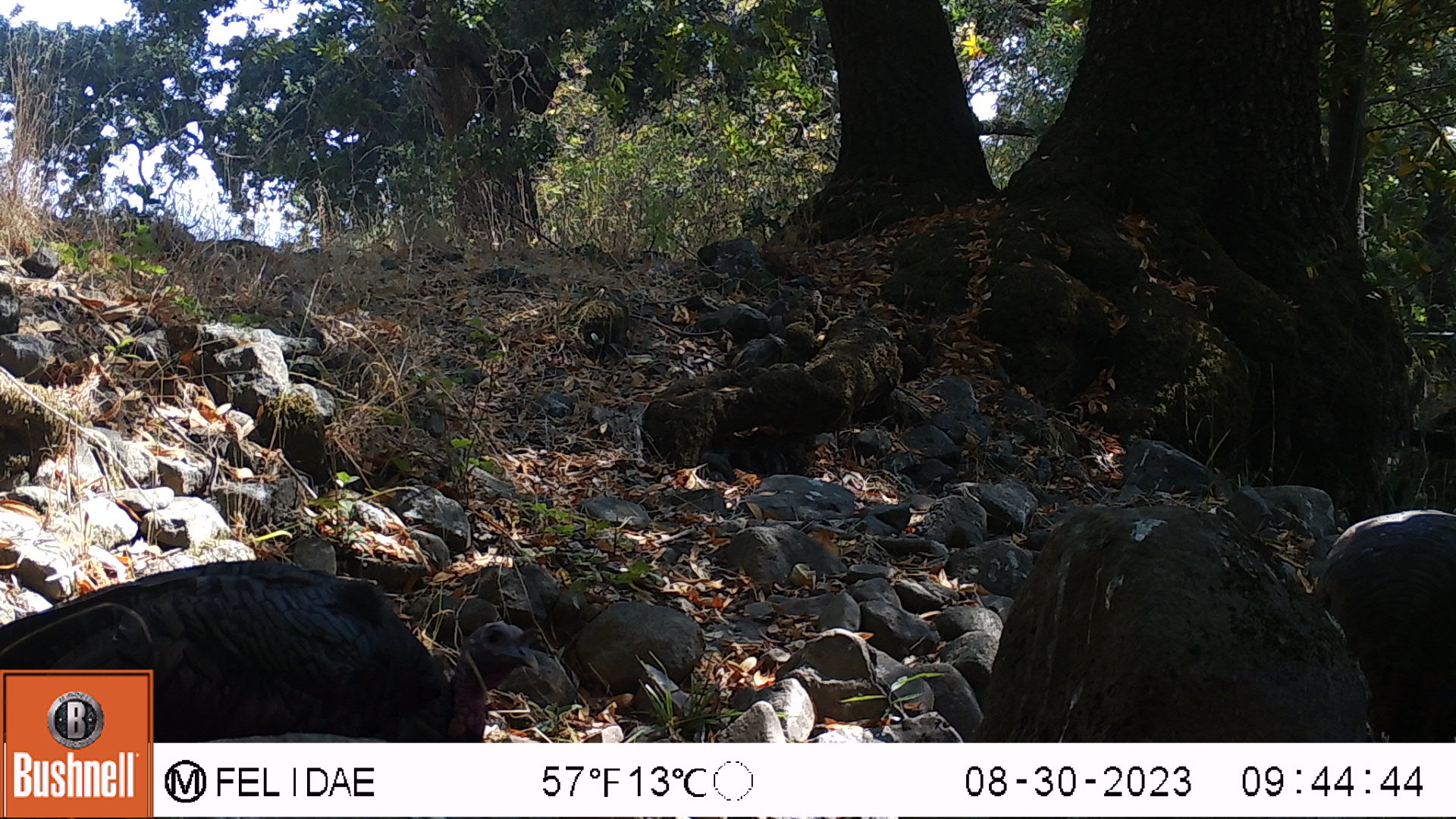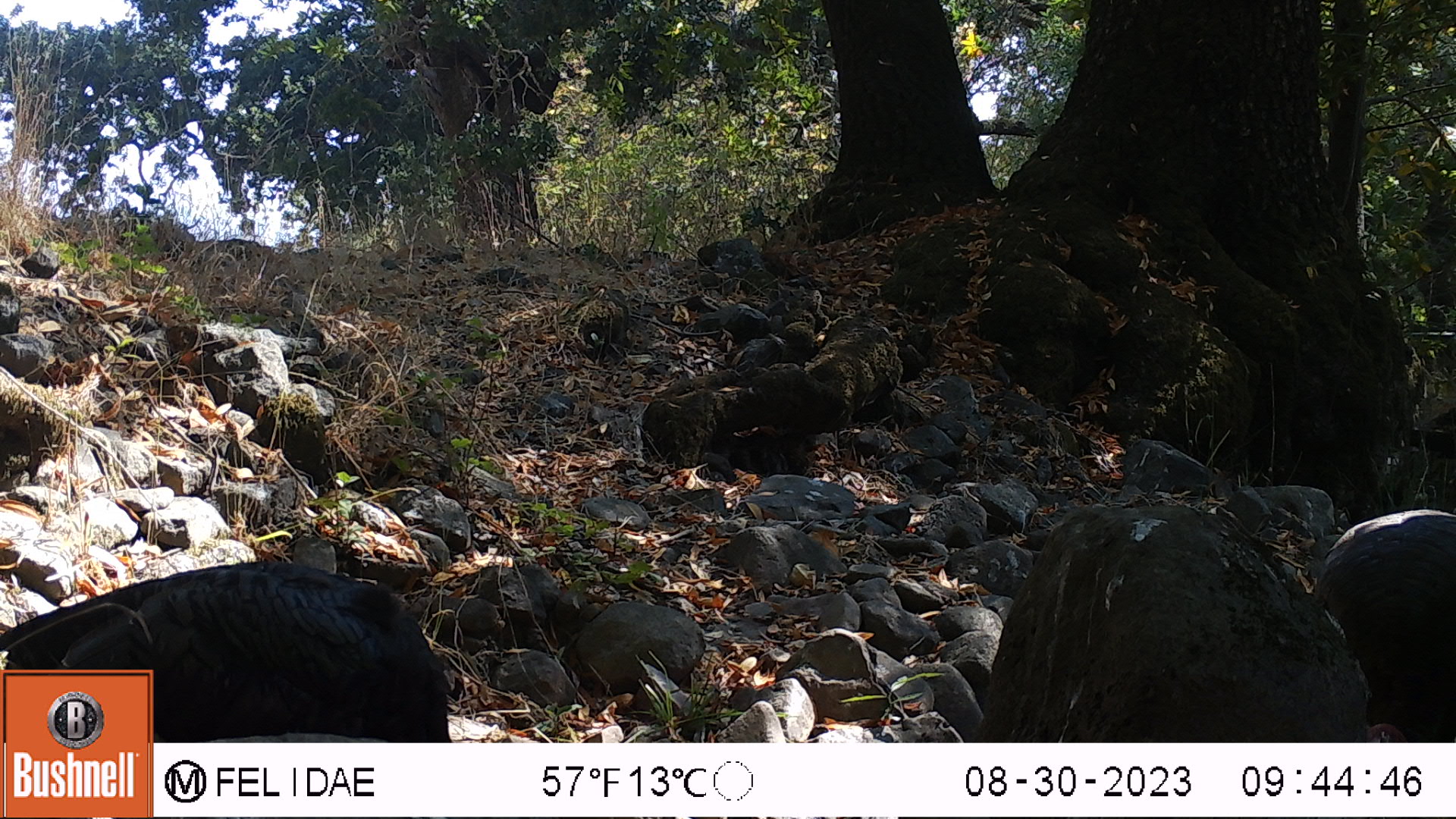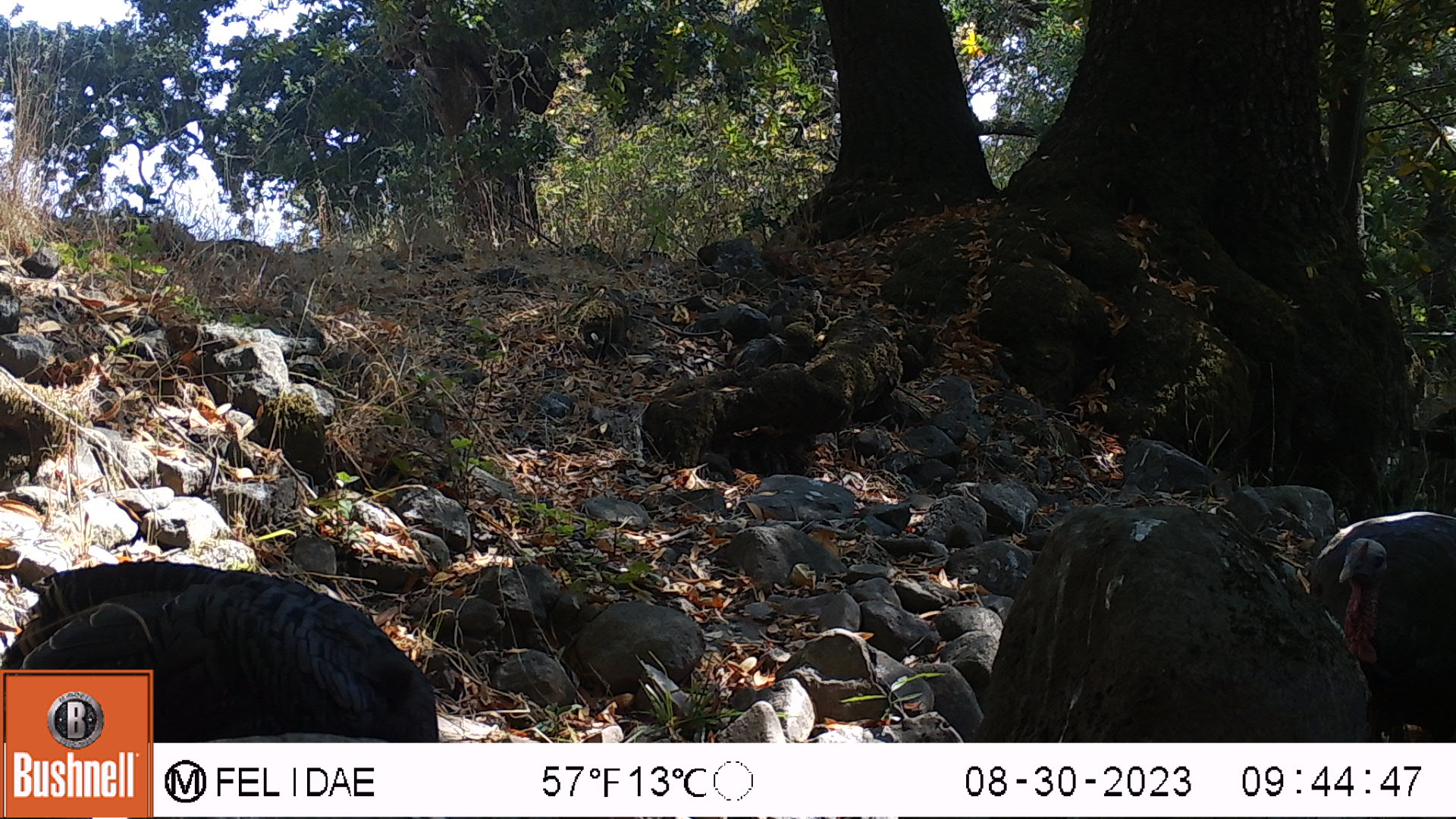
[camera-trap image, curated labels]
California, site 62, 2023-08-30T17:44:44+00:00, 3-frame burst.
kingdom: Animalia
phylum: Chordata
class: Aves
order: Galliformes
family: Phasianidae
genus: Meleagris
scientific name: Meleagris gallopavo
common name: turkey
Turkey (Meleagris gallopavo).